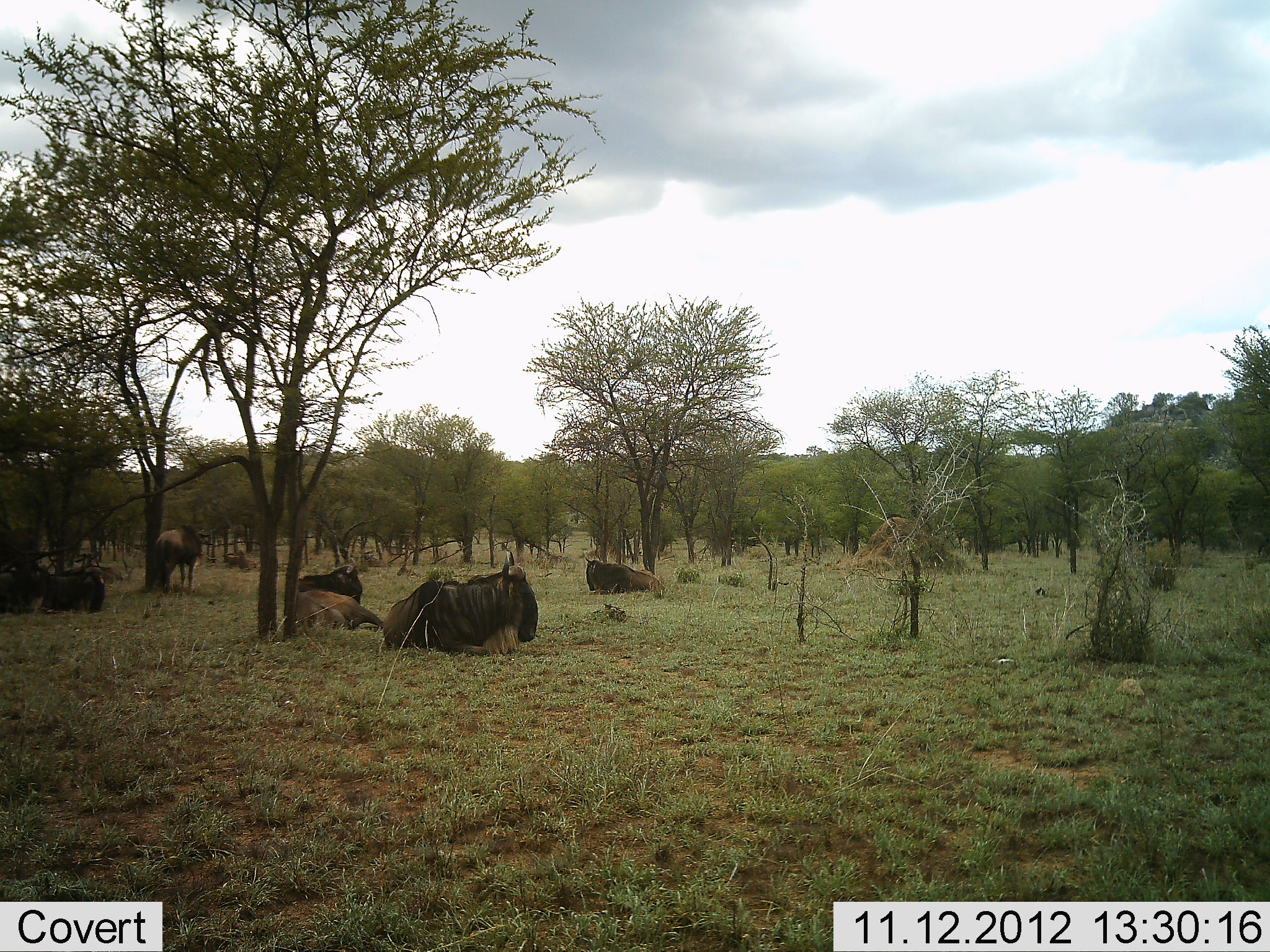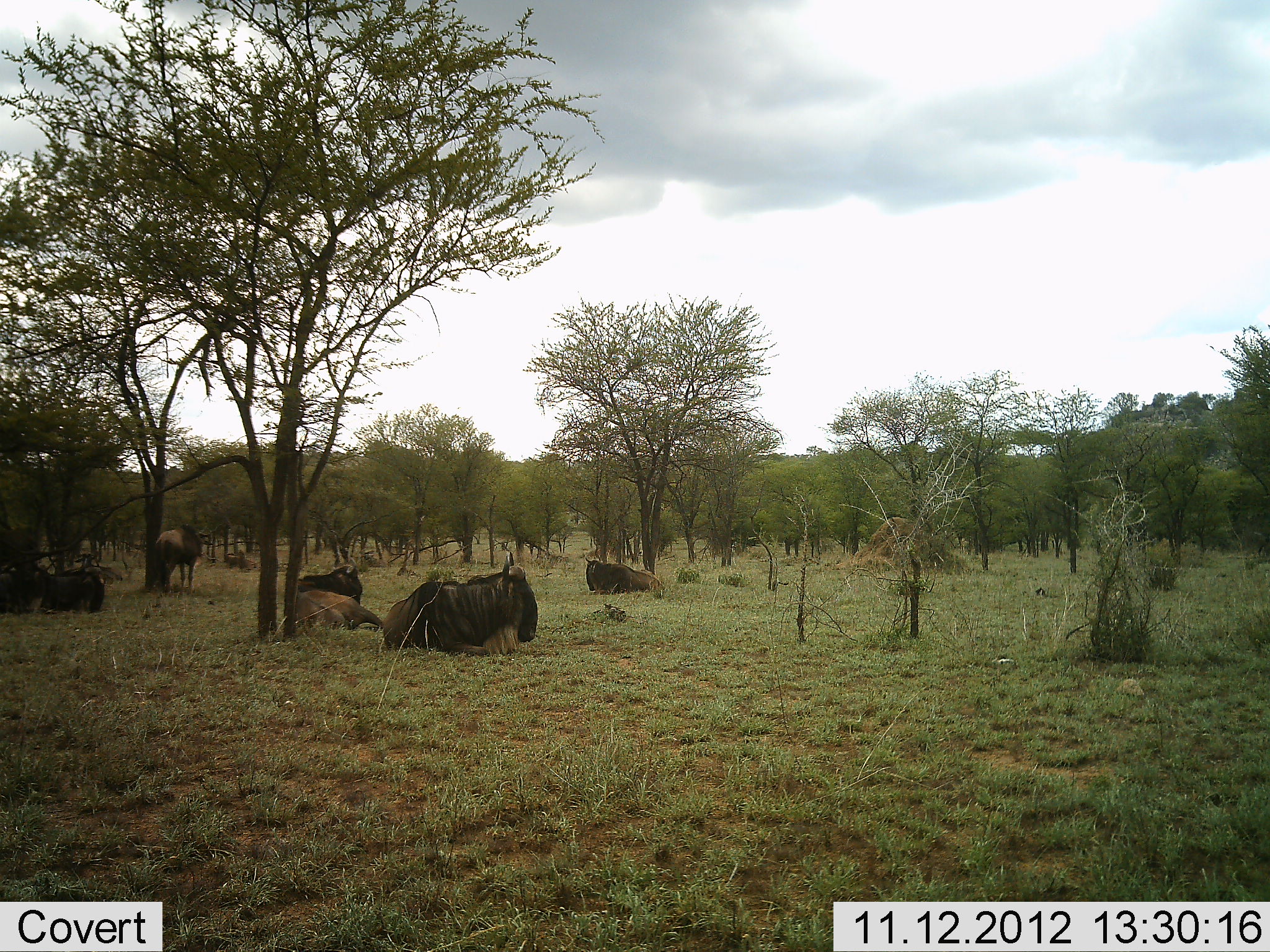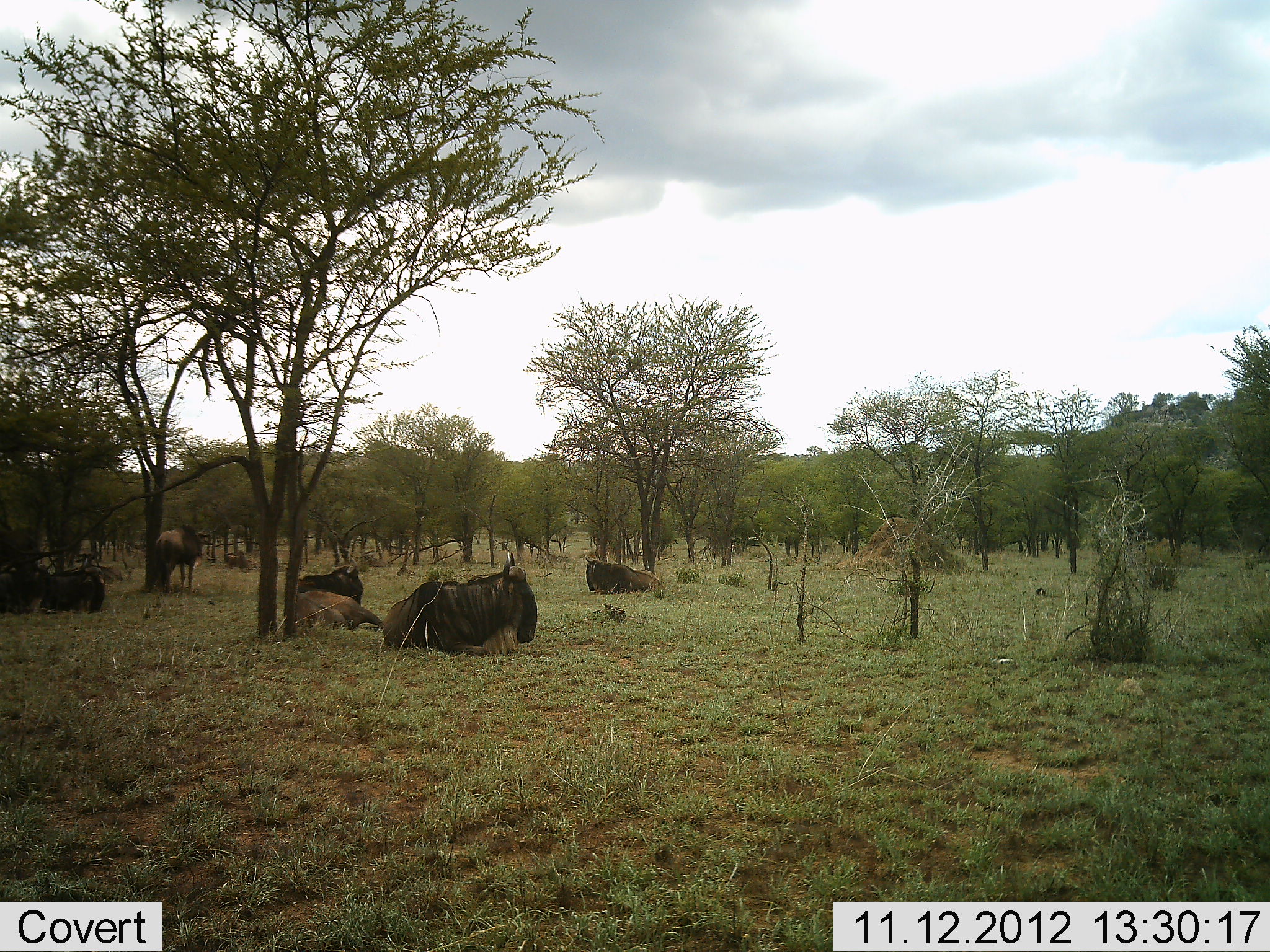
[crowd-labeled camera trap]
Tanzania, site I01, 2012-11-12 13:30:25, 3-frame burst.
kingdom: Animalia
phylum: Chordata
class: Mammalia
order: Artiodactyla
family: Bovidae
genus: Connochaetes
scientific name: Connochaetes taurinus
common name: blue wildebeest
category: wildebeest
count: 5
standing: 36%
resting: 100%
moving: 0%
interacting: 0%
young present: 0%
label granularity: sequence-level